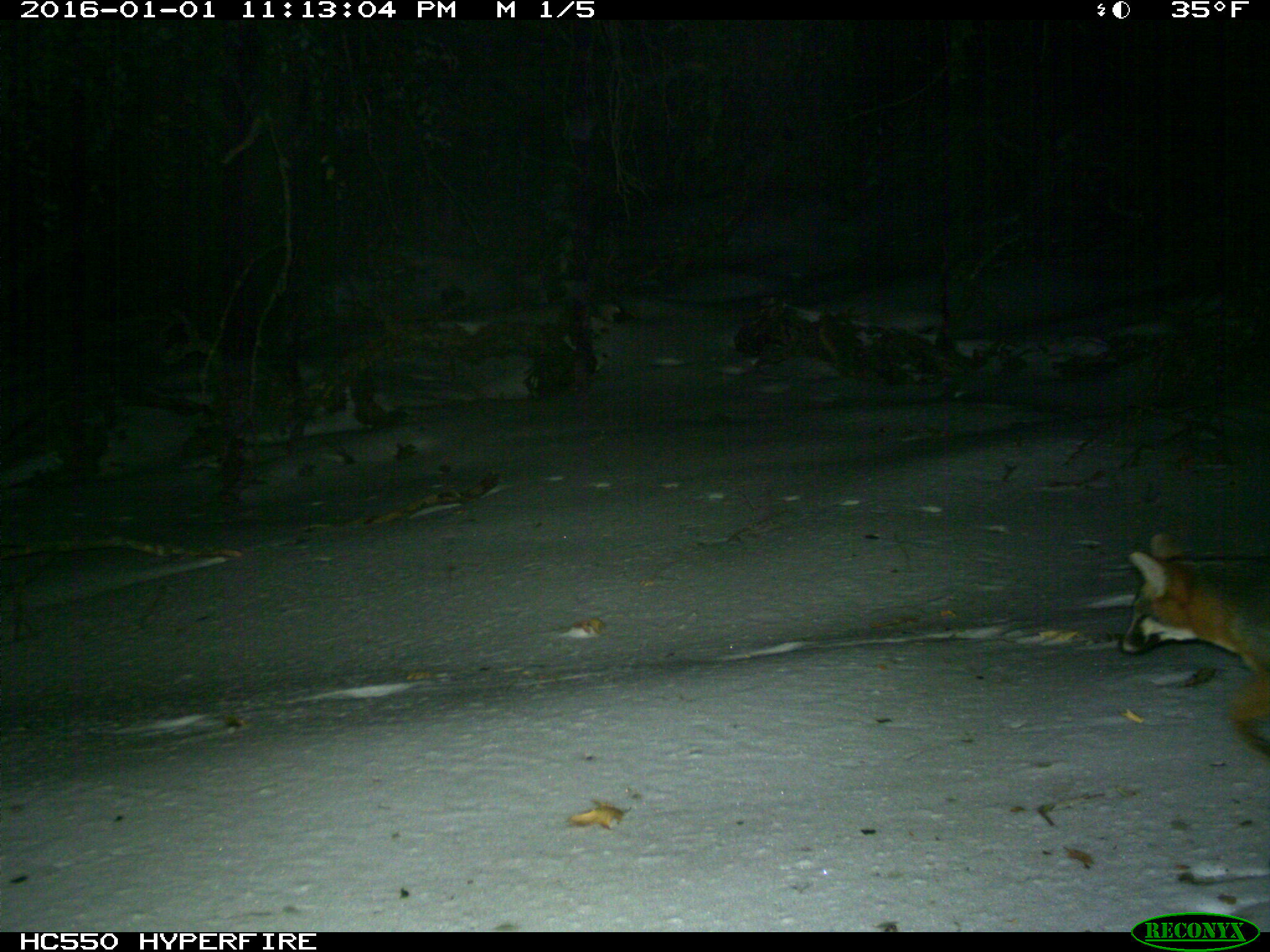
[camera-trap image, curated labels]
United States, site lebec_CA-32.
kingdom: Animalia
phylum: Chordata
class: Mammalia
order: Carnivora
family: Canidae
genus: Urocyon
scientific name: Urocyon cinereoargenteus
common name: gray fox